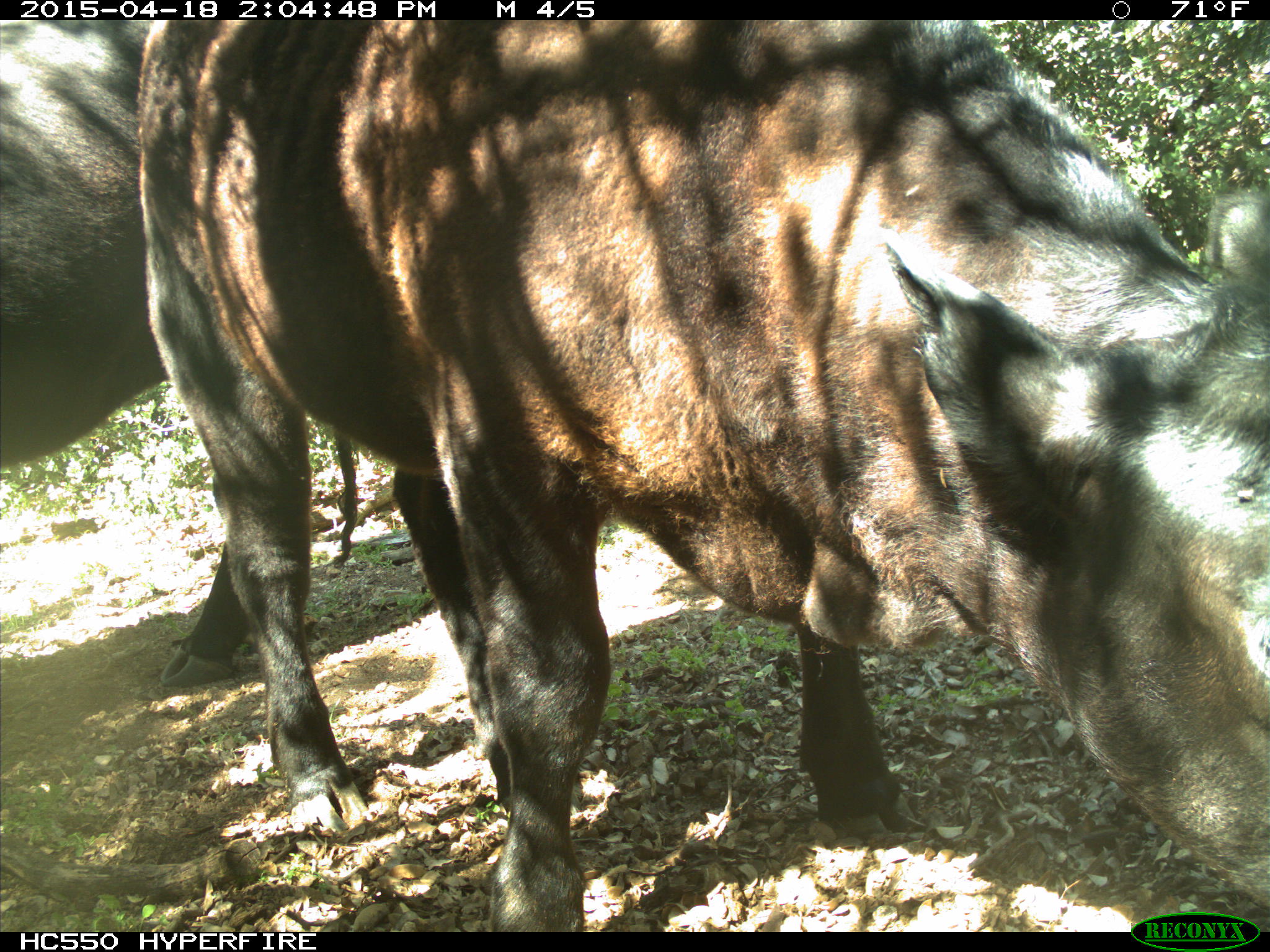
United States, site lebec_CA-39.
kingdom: Animalia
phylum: Chordata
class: Mammalia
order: Artiodactyla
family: Bovidae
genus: Bos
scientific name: Bos taurus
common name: domestic cow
Bos taurus (domestic cow).